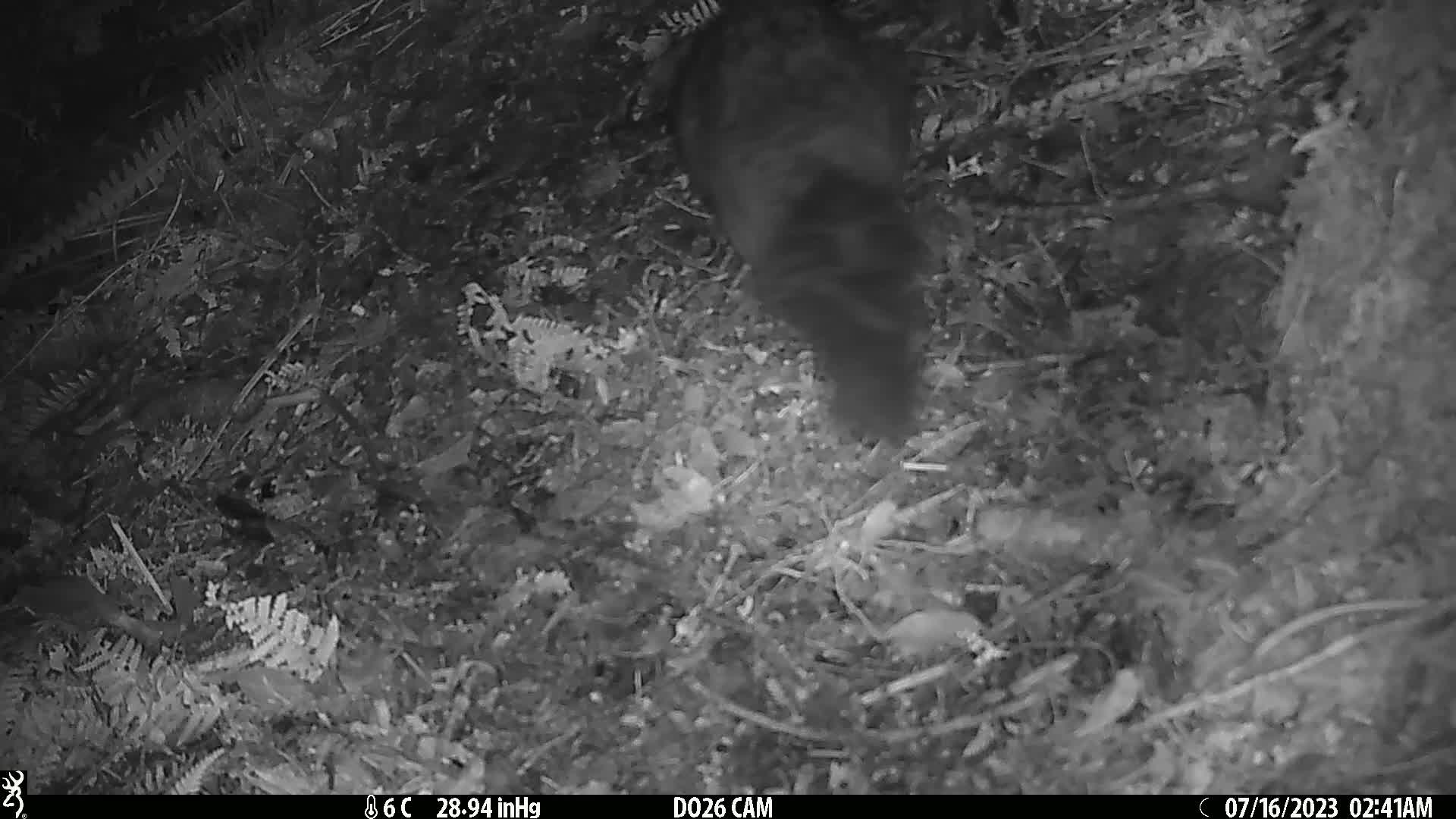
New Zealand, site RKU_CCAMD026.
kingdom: Animalia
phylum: Chordata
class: Mammalia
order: Diprotodontia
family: Phalangeridae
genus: Trichosurus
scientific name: Trichosurus vulpecula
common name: common brushtail possum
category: possum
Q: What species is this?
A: Possum (common brushtail possum) (Trichosurus vulpecula).